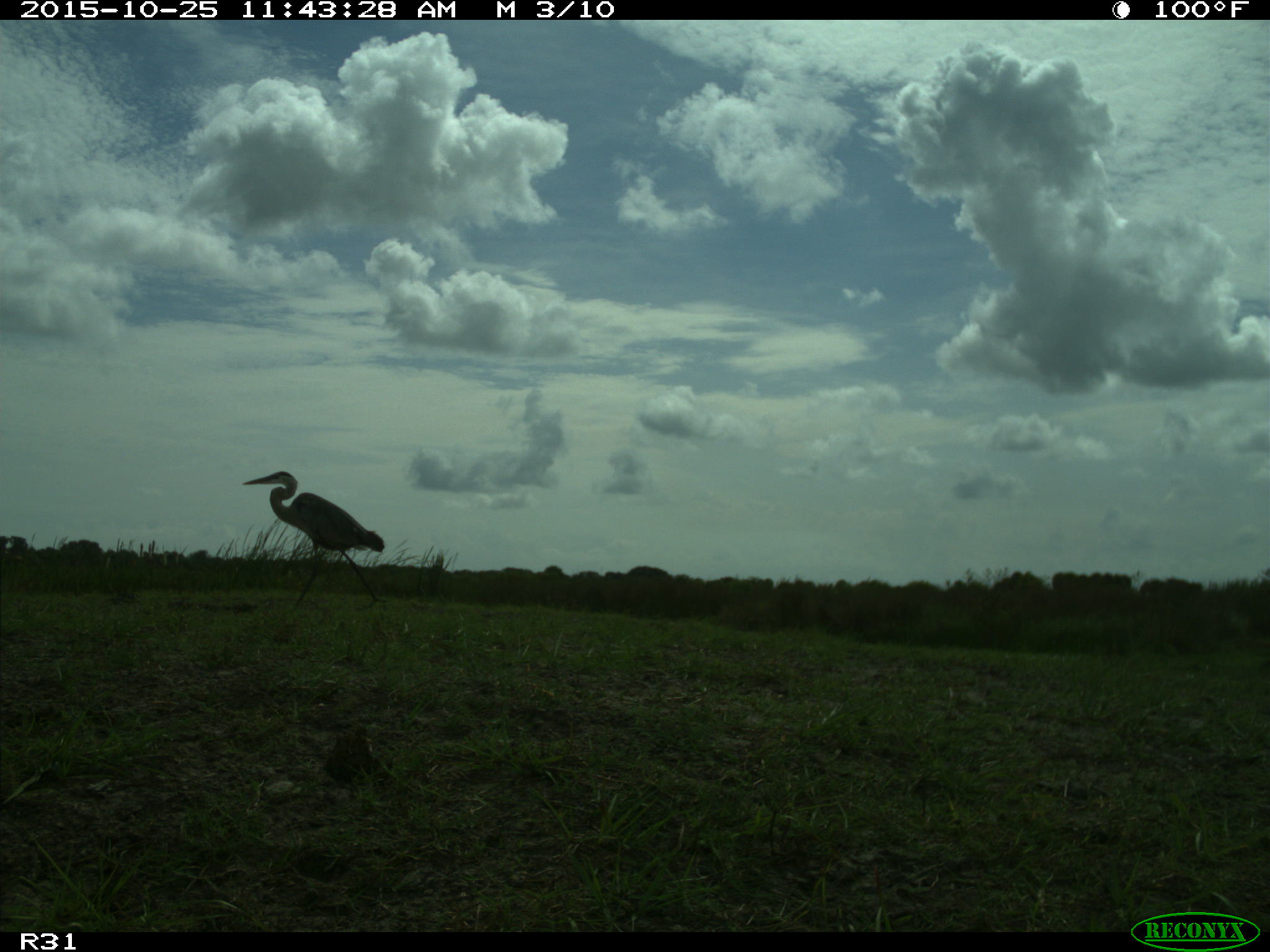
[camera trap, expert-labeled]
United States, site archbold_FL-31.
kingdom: Animalia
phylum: Chordata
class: Aves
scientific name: Aves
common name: birds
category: unidentified bird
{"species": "unidentified bird (birds) (Aves)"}